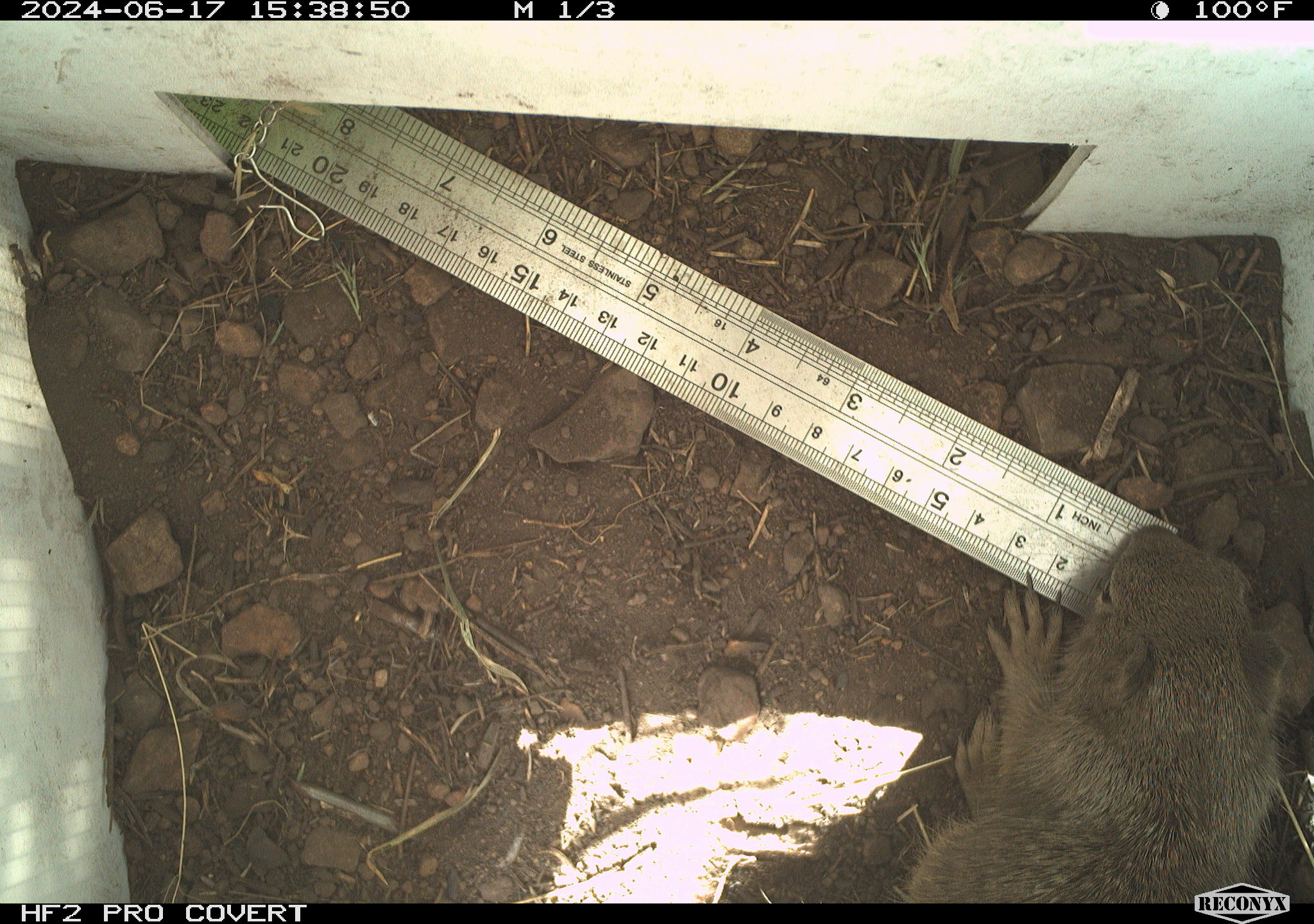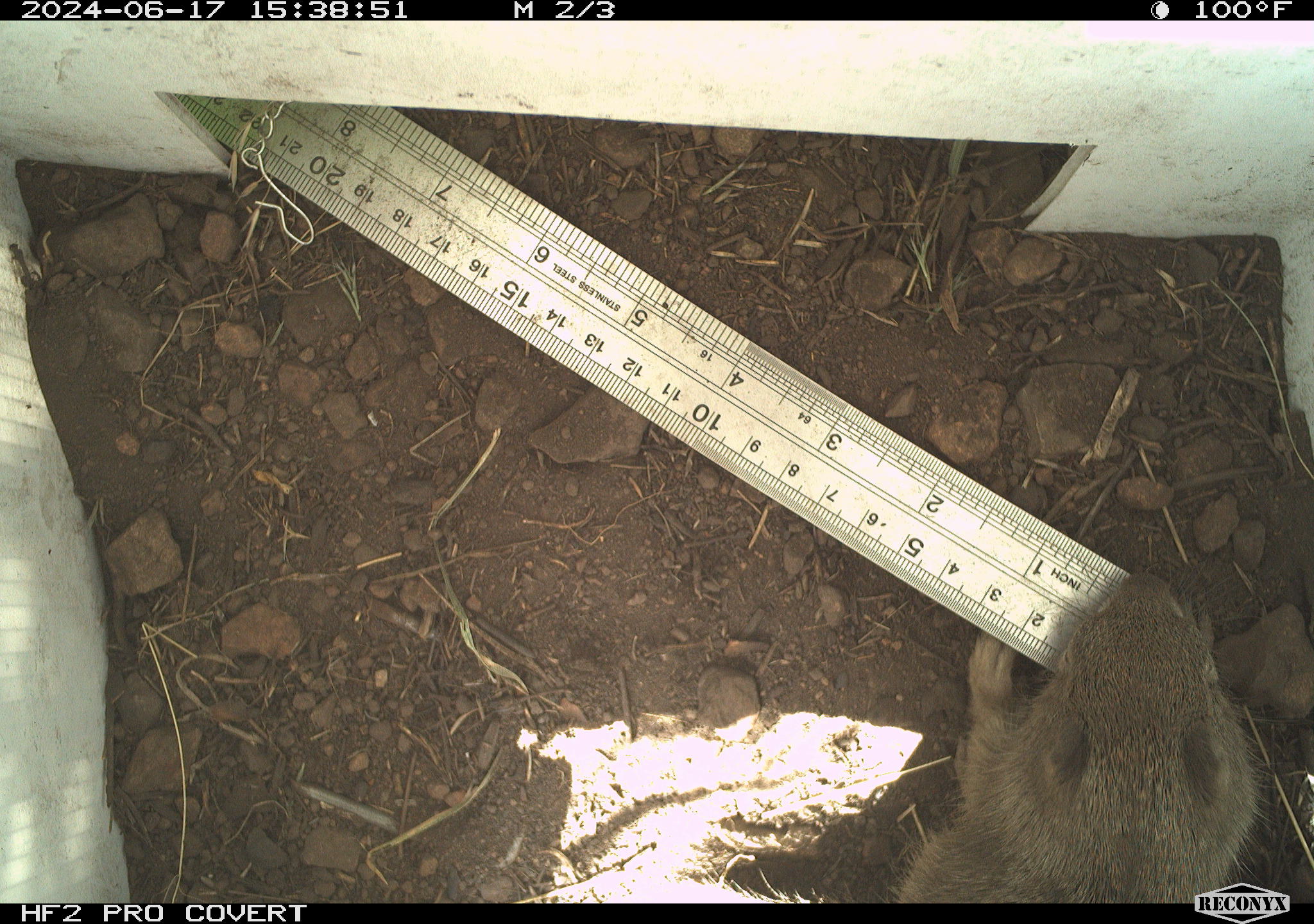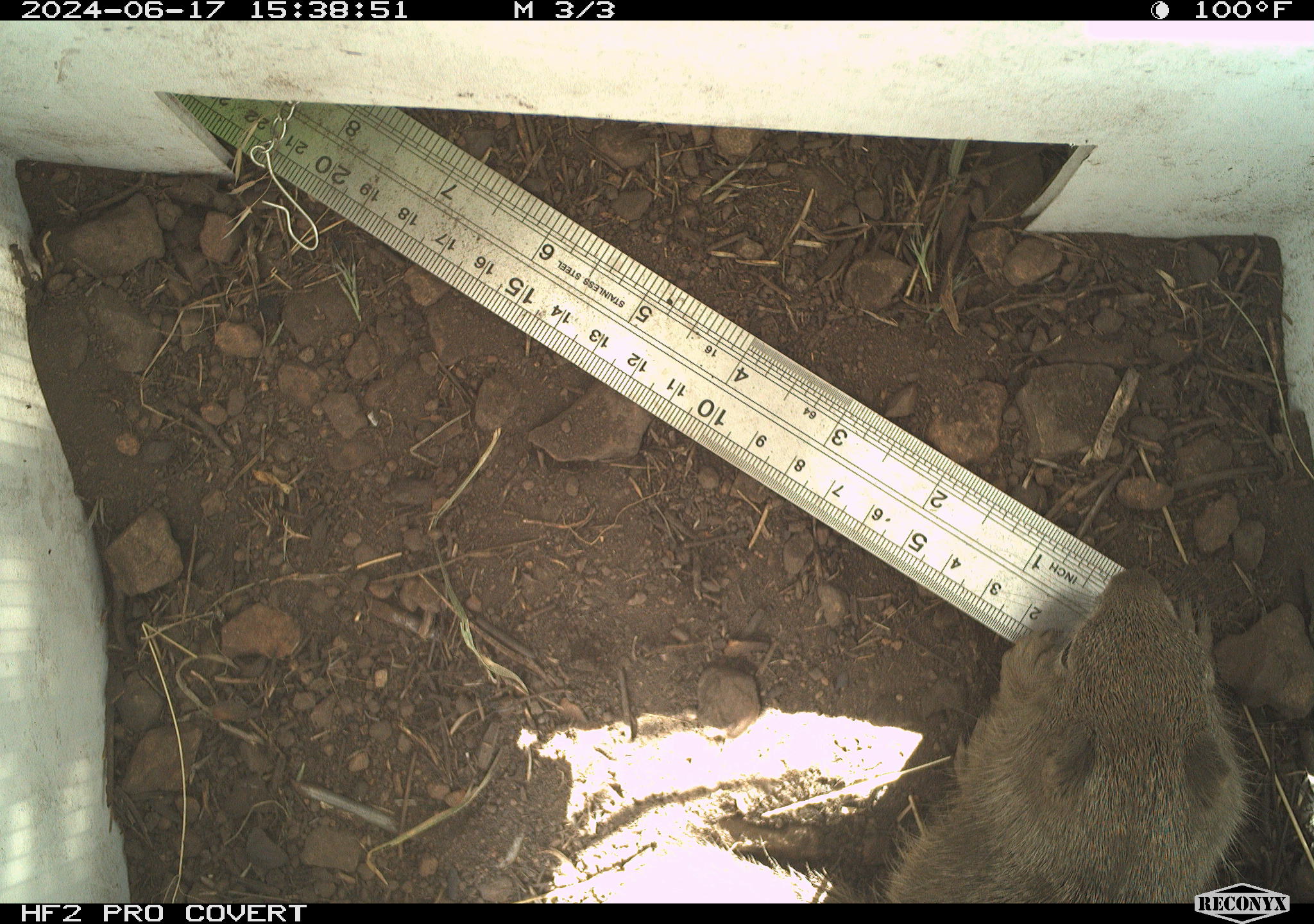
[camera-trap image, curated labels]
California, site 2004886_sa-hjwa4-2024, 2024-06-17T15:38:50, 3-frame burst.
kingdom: Animalia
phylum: Chordata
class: Mammalia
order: Rodentia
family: Sciuridae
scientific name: Sciuridae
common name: squirrels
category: sciuridae family